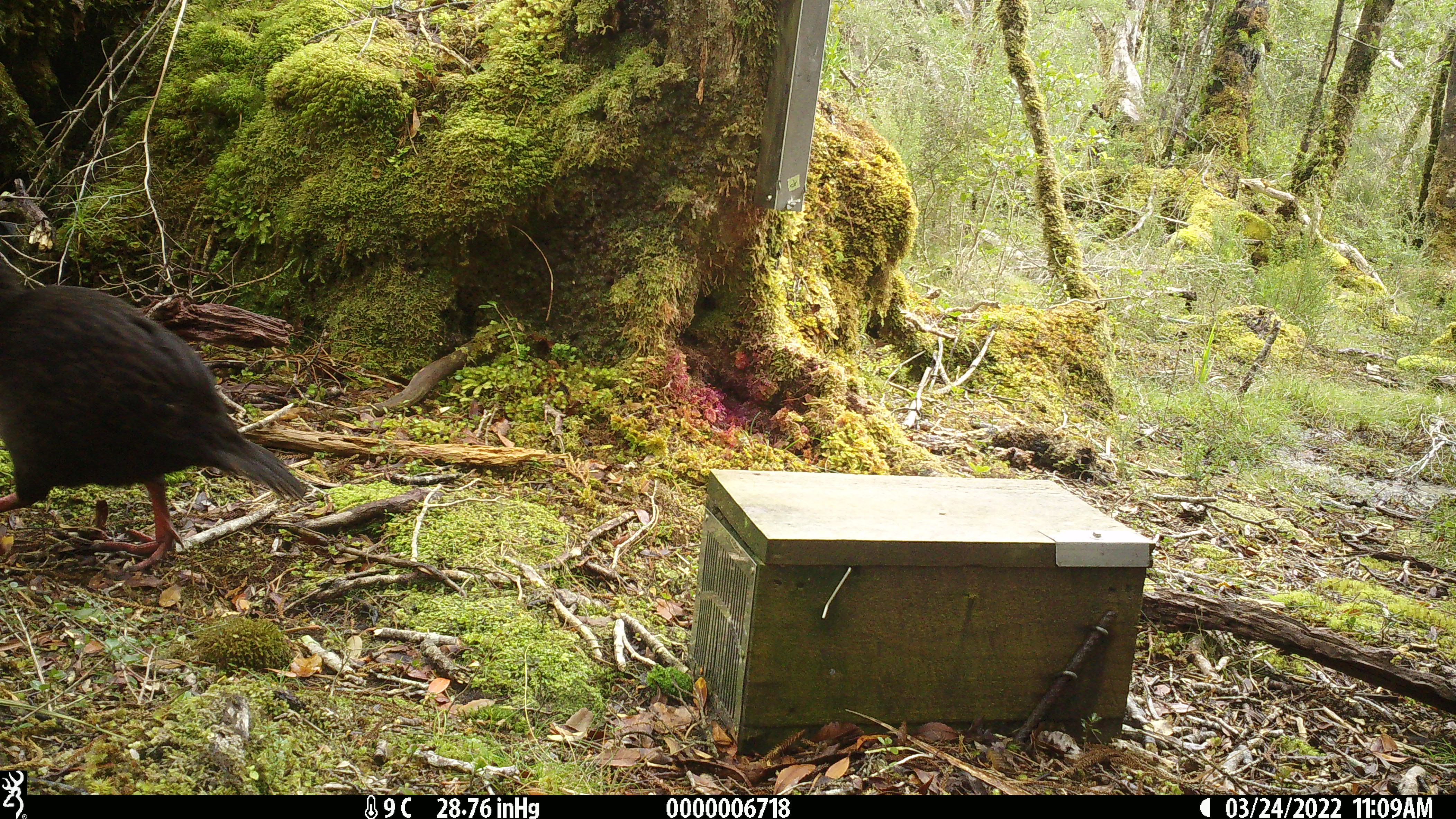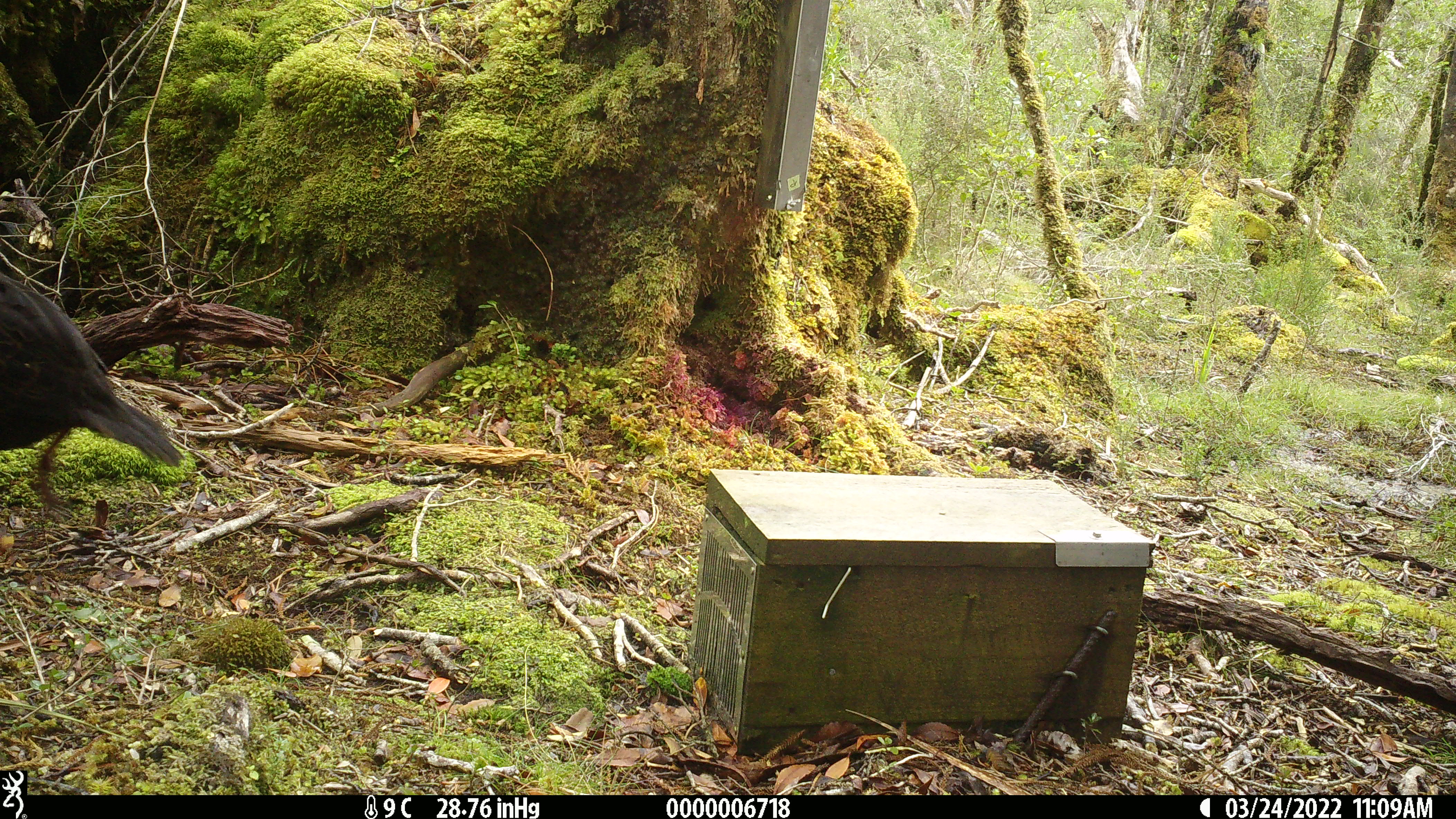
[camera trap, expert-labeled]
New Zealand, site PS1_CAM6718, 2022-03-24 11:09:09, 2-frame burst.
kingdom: Animalia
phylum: Chordata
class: Aves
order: Gruiformes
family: Rallidae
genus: Gallirallus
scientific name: Gallirallus australis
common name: weka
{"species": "weka (Gallirallus australis)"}